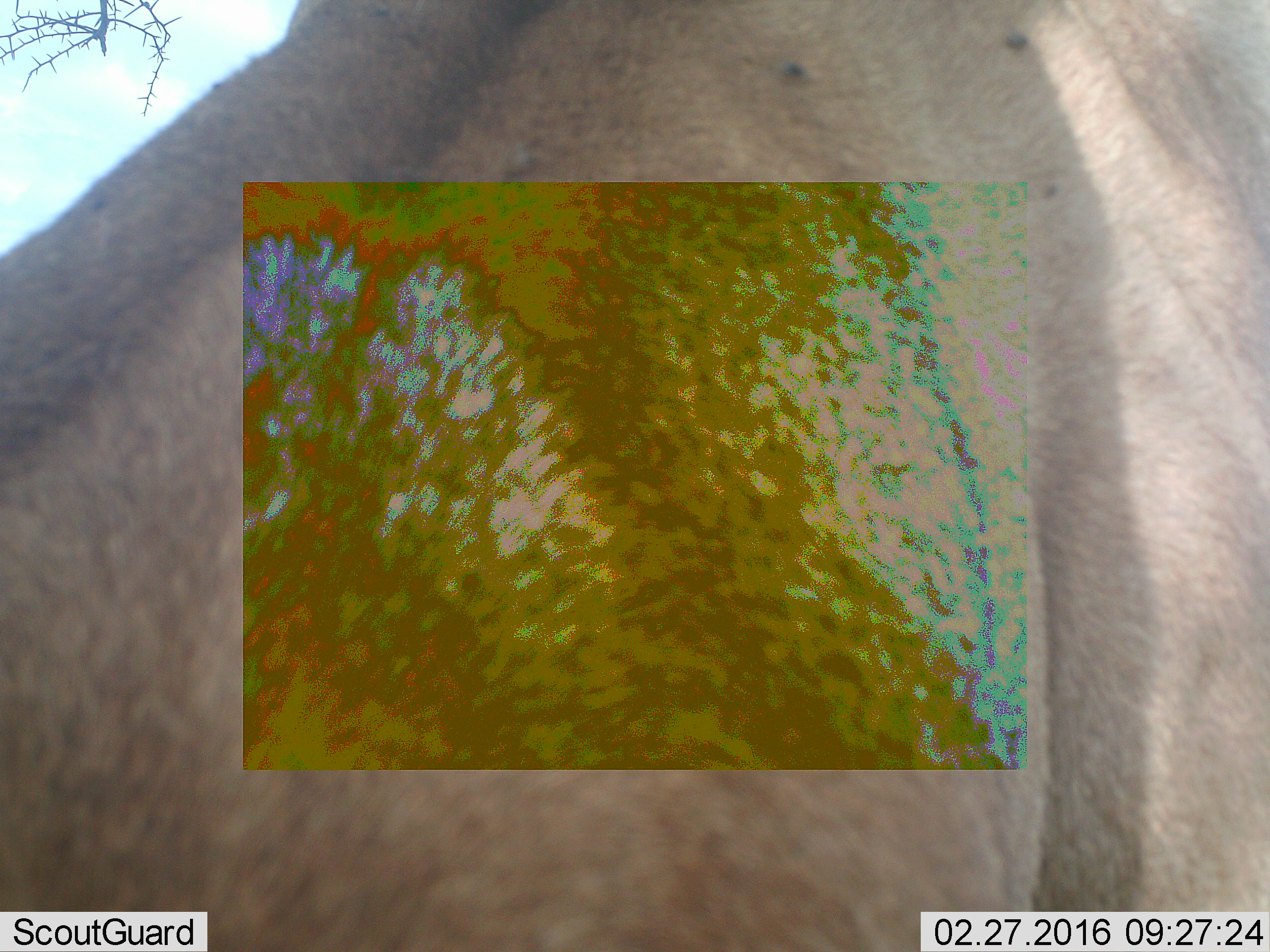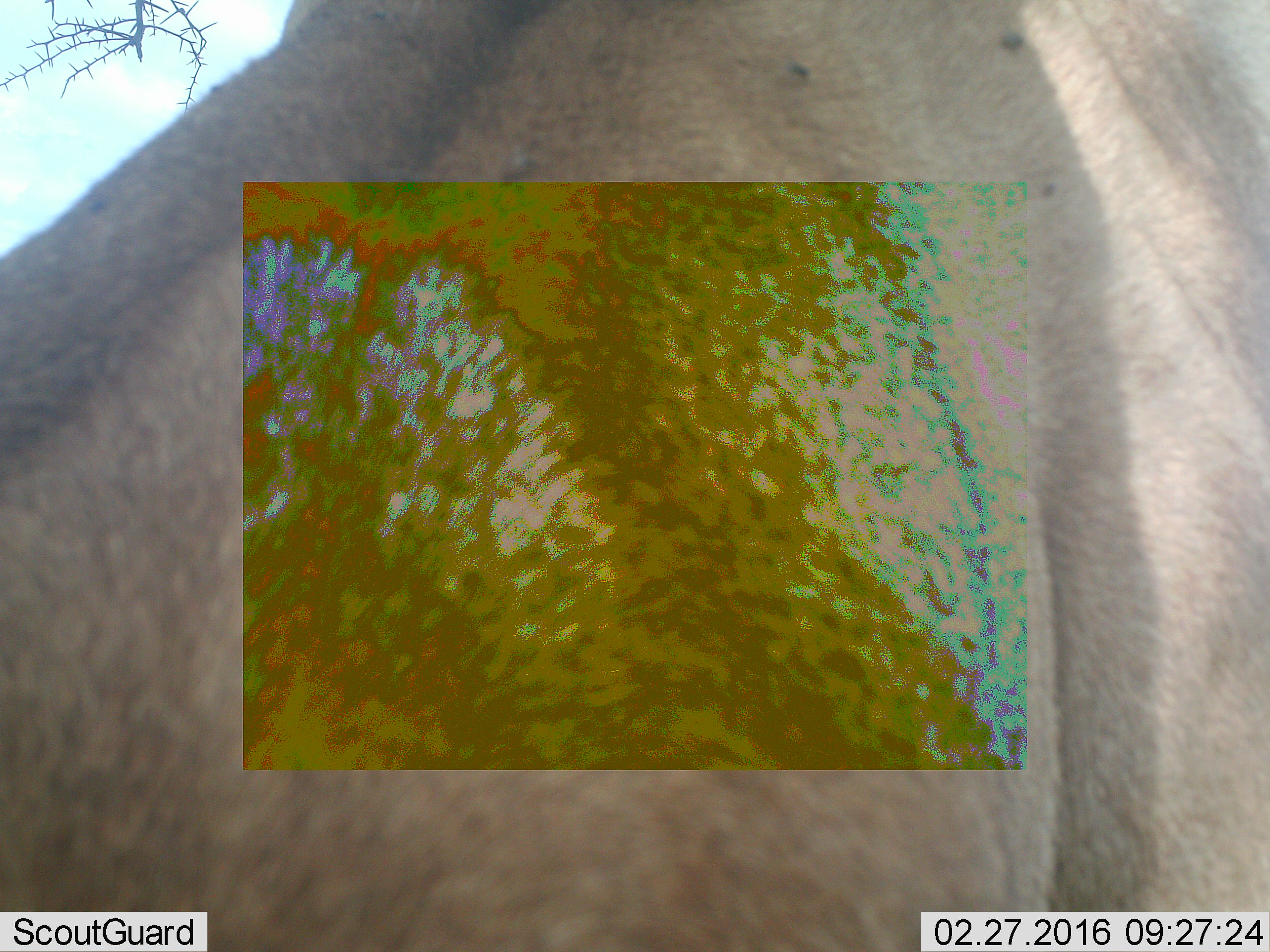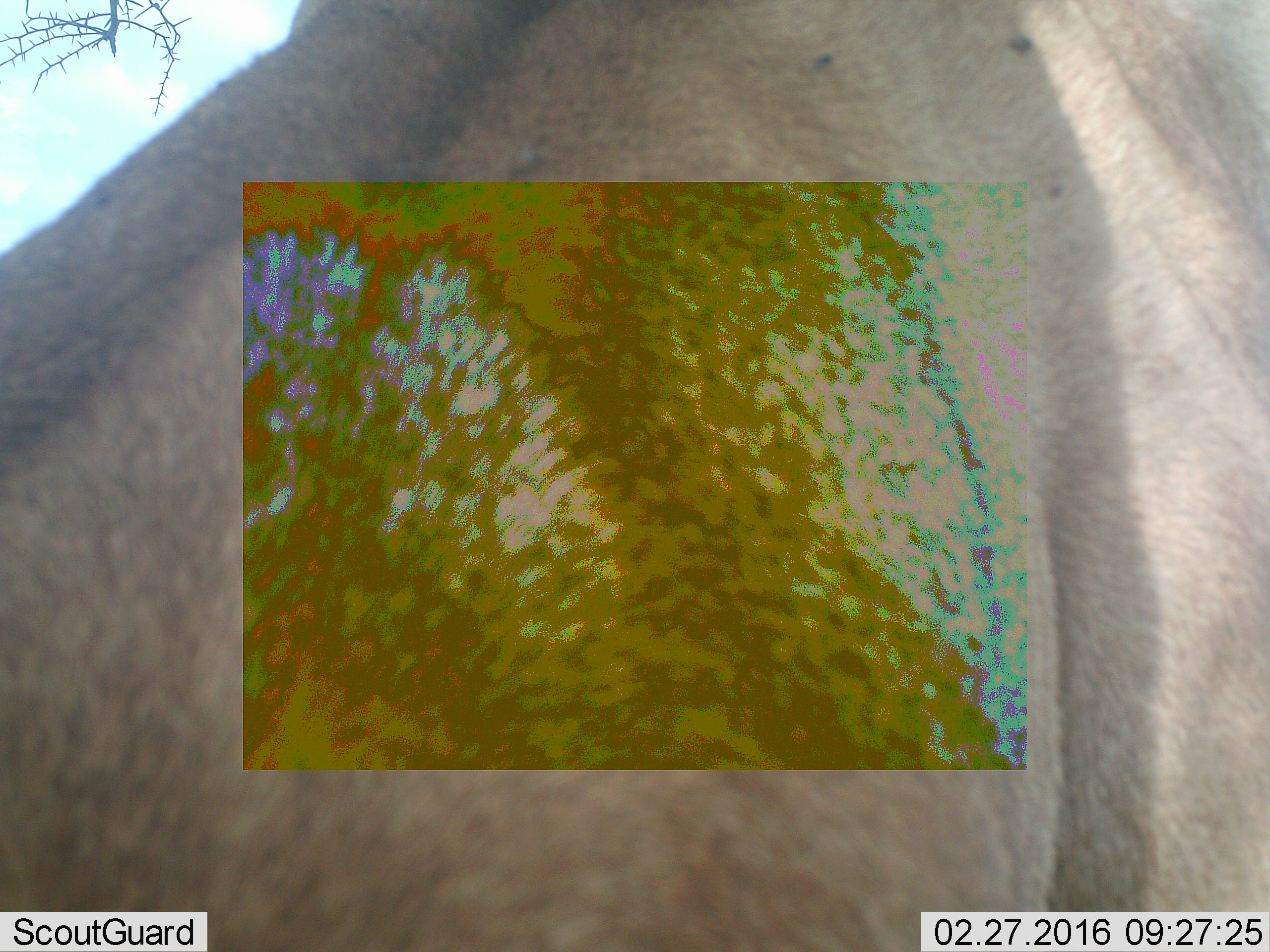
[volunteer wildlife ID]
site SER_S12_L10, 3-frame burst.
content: unidentified animal